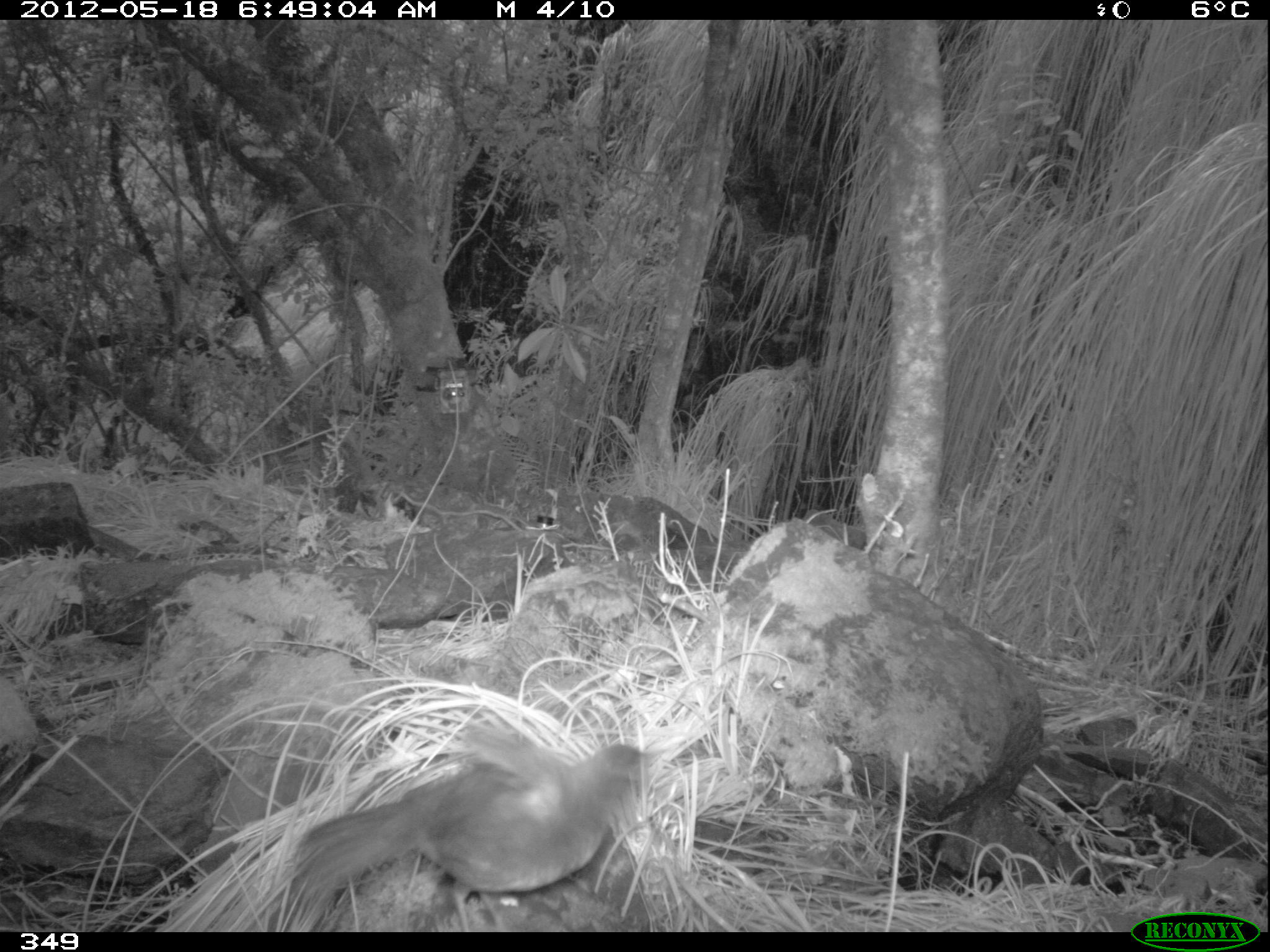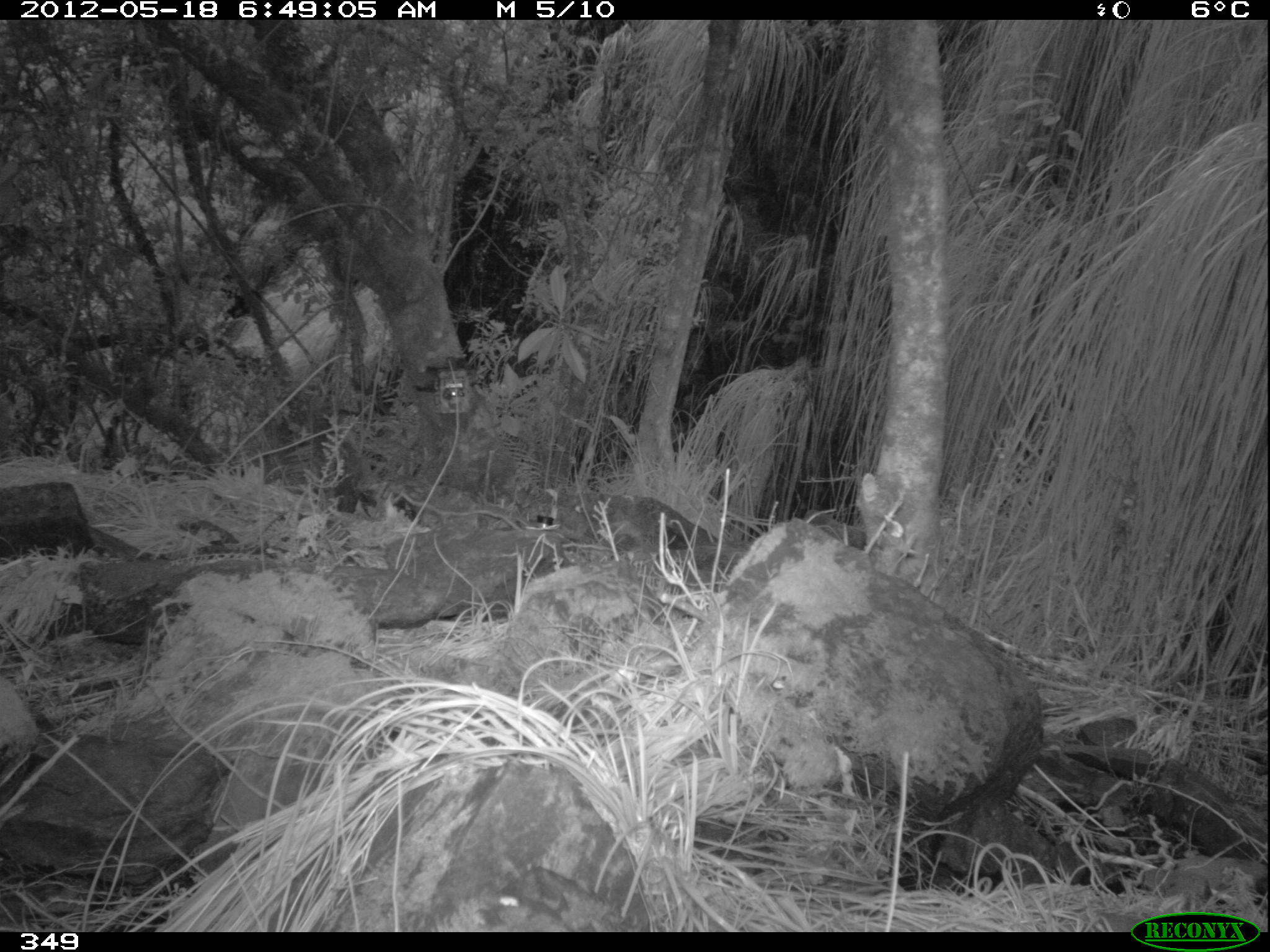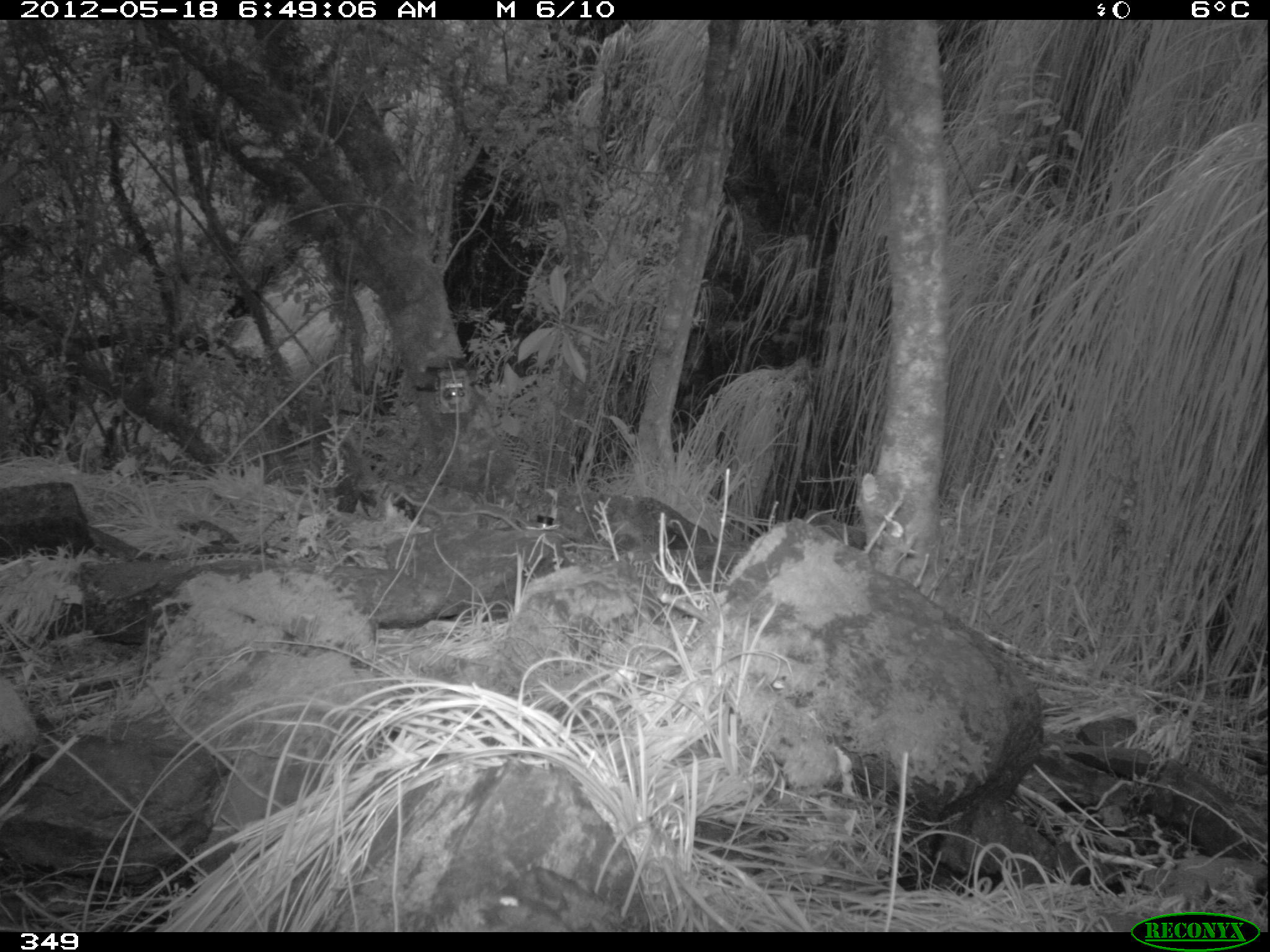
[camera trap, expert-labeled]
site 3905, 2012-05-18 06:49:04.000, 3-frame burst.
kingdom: Animalia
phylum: Chordata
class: Aves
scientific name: Aves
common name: bird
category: unknown bird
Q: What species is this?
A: Unknown bird (bird) (Aves).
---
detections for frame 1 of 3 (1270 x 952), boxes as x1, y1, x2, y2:
unknown bird: 288, 719, 669, 931